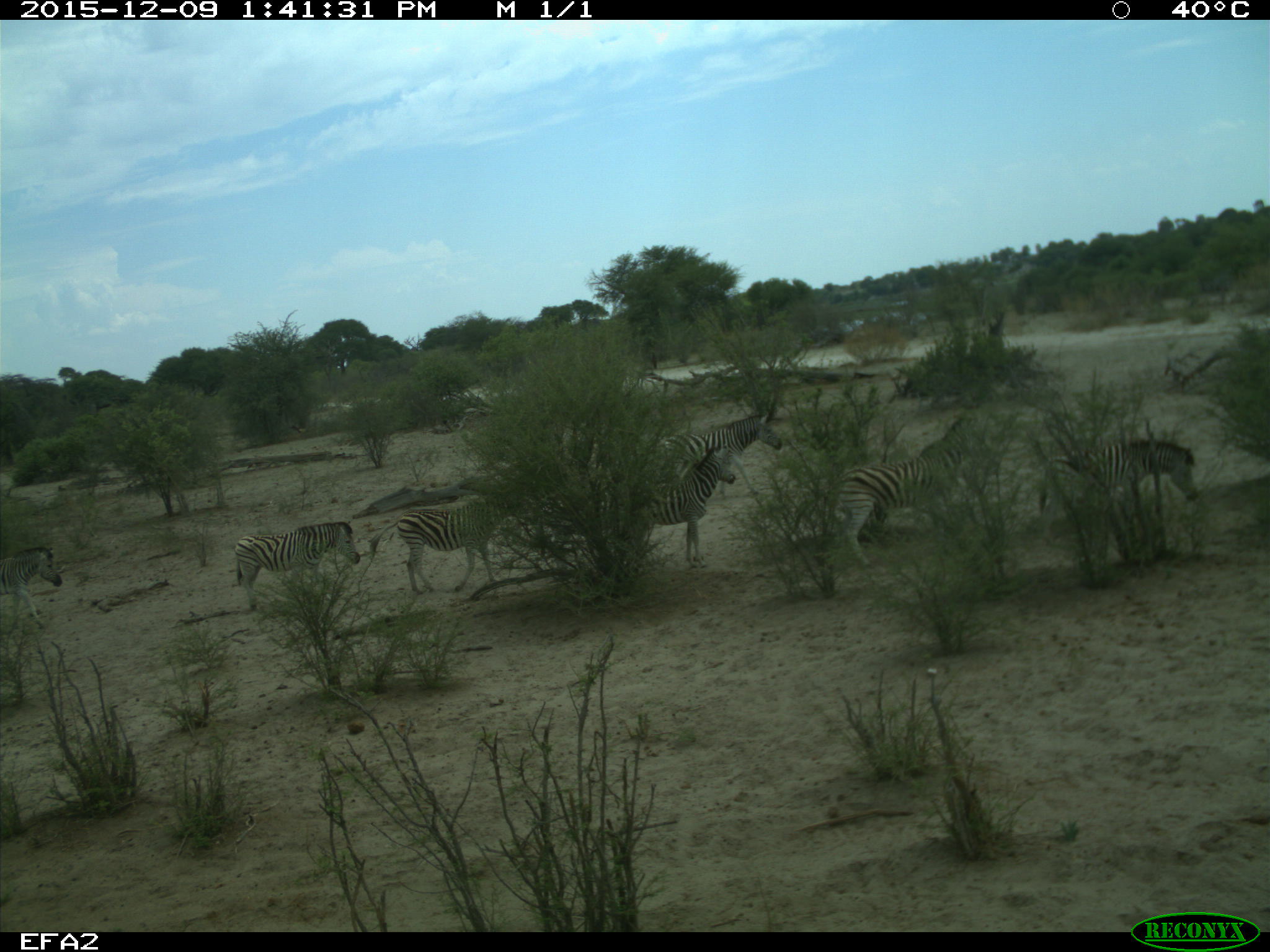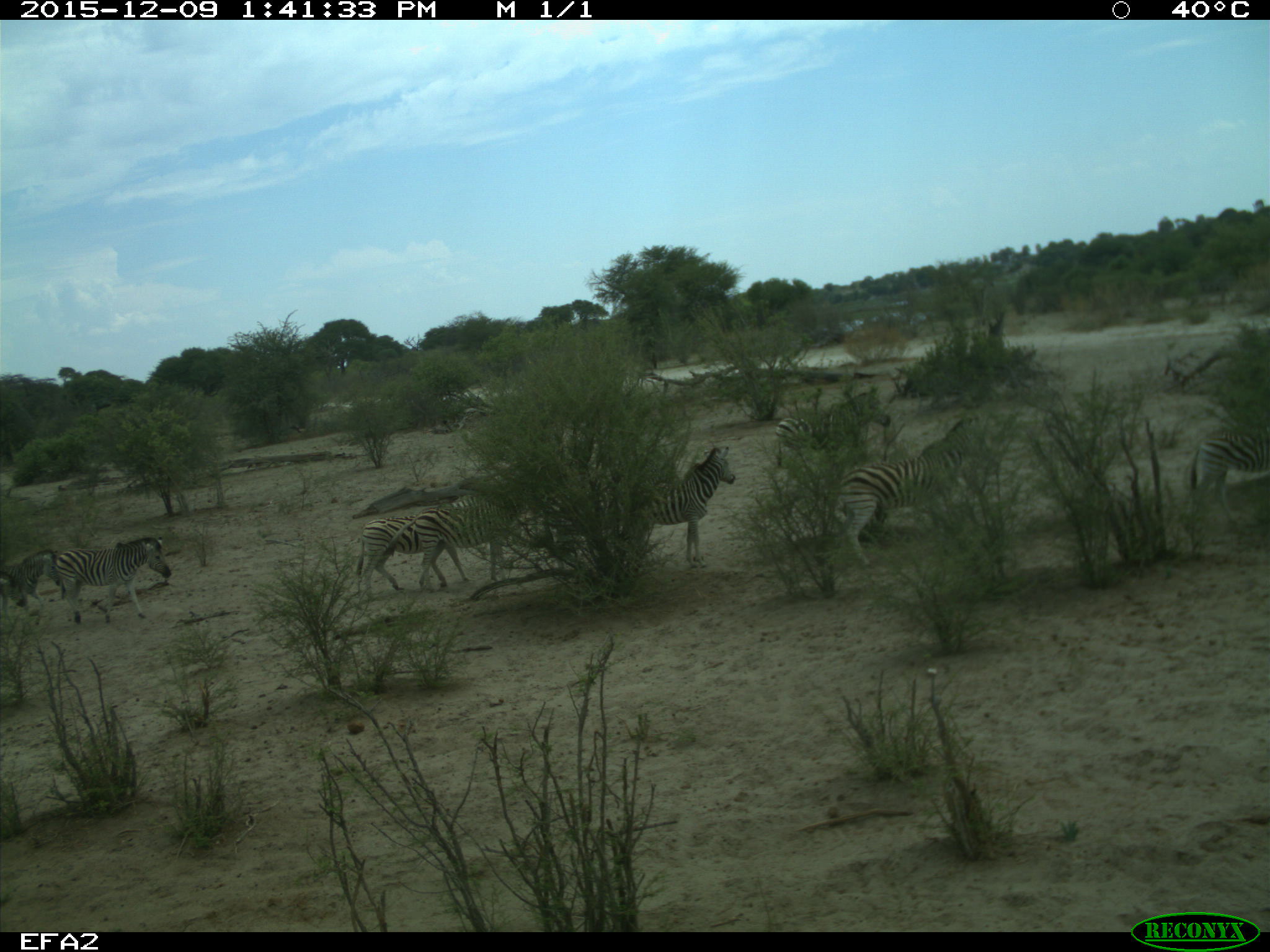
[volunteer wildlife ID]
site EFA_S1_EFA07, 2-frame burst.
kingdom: Animalia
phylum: Chordata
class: Mammalia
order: Perissodactyla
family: Equidae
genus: Equus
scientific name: Equus quagga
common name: plains zebra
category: zebraplains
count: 8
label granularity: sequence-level